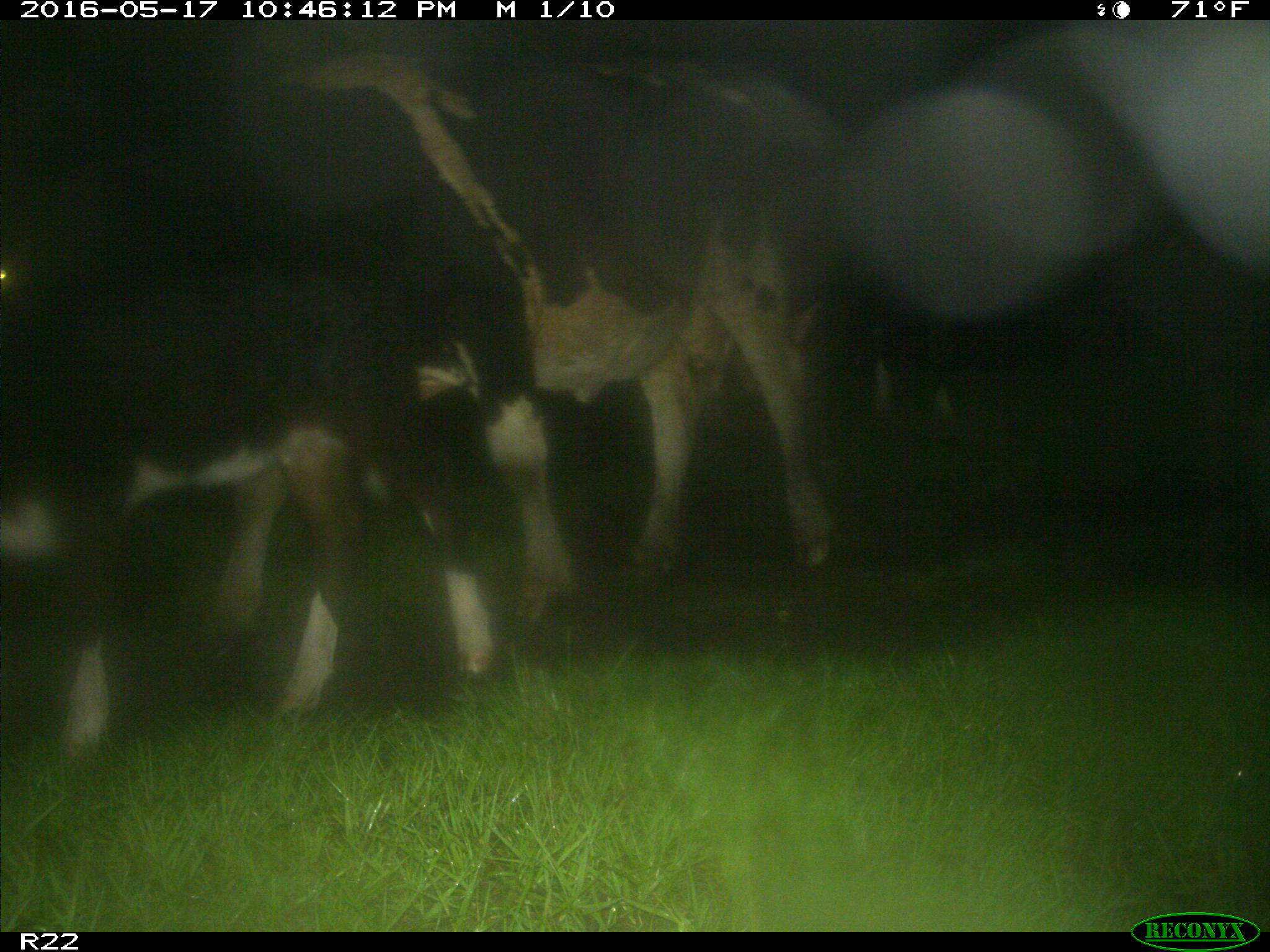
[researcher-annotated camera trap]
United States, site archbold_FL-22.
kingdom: Animalia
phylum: Chordata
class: Mammalia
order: Artiodactyla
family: Bovidae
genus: Bos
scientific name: Bos taurus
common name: domestic cow